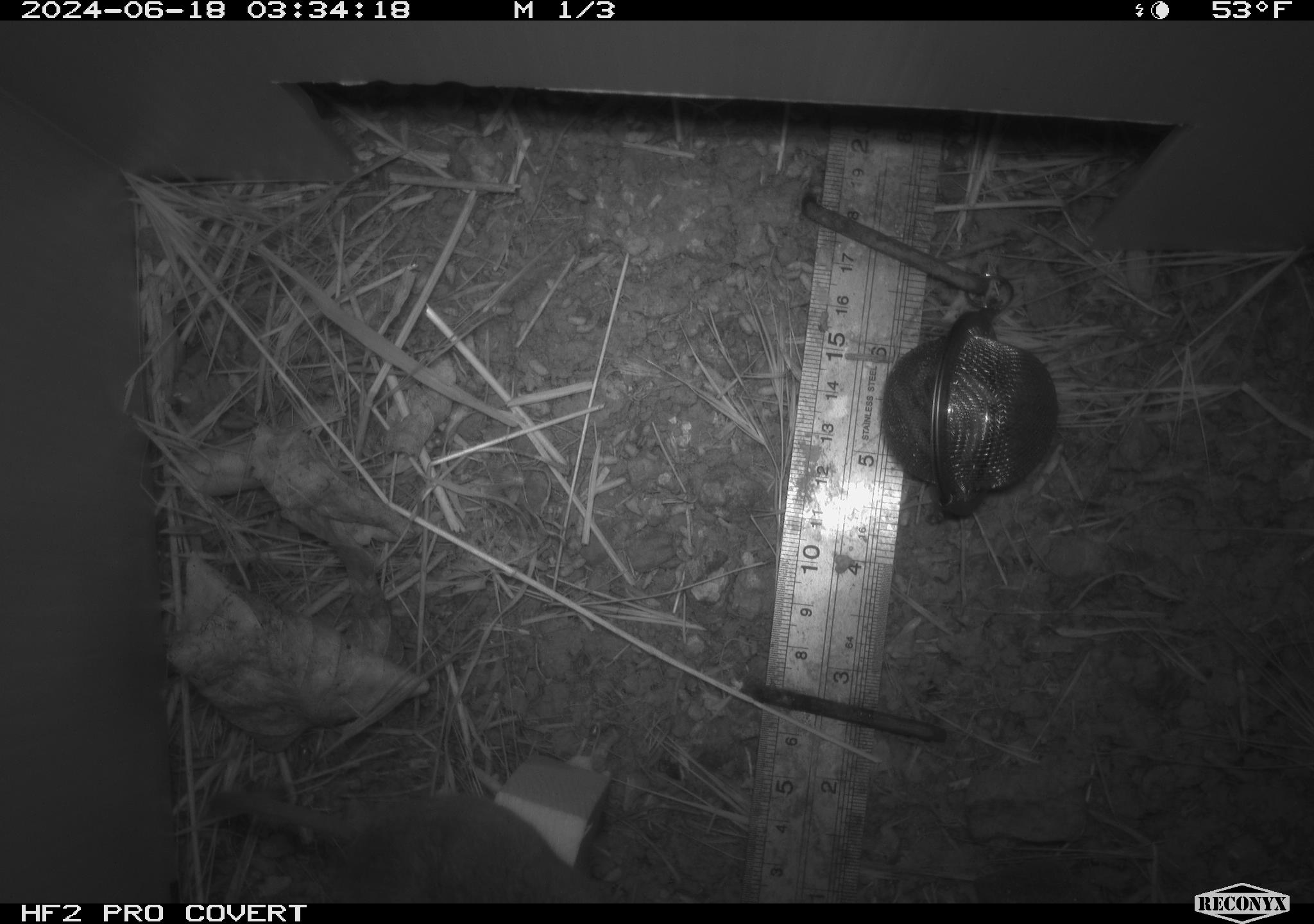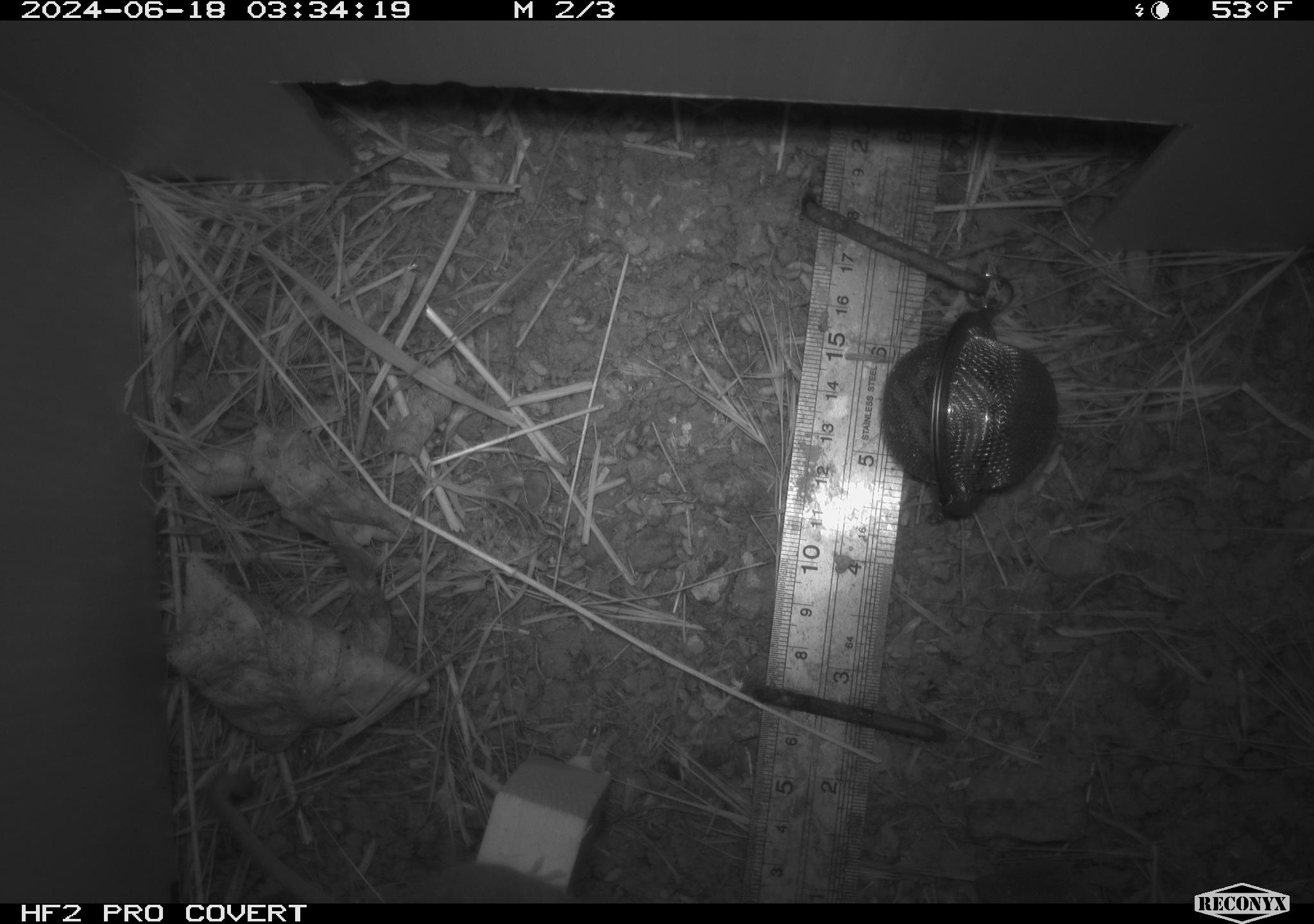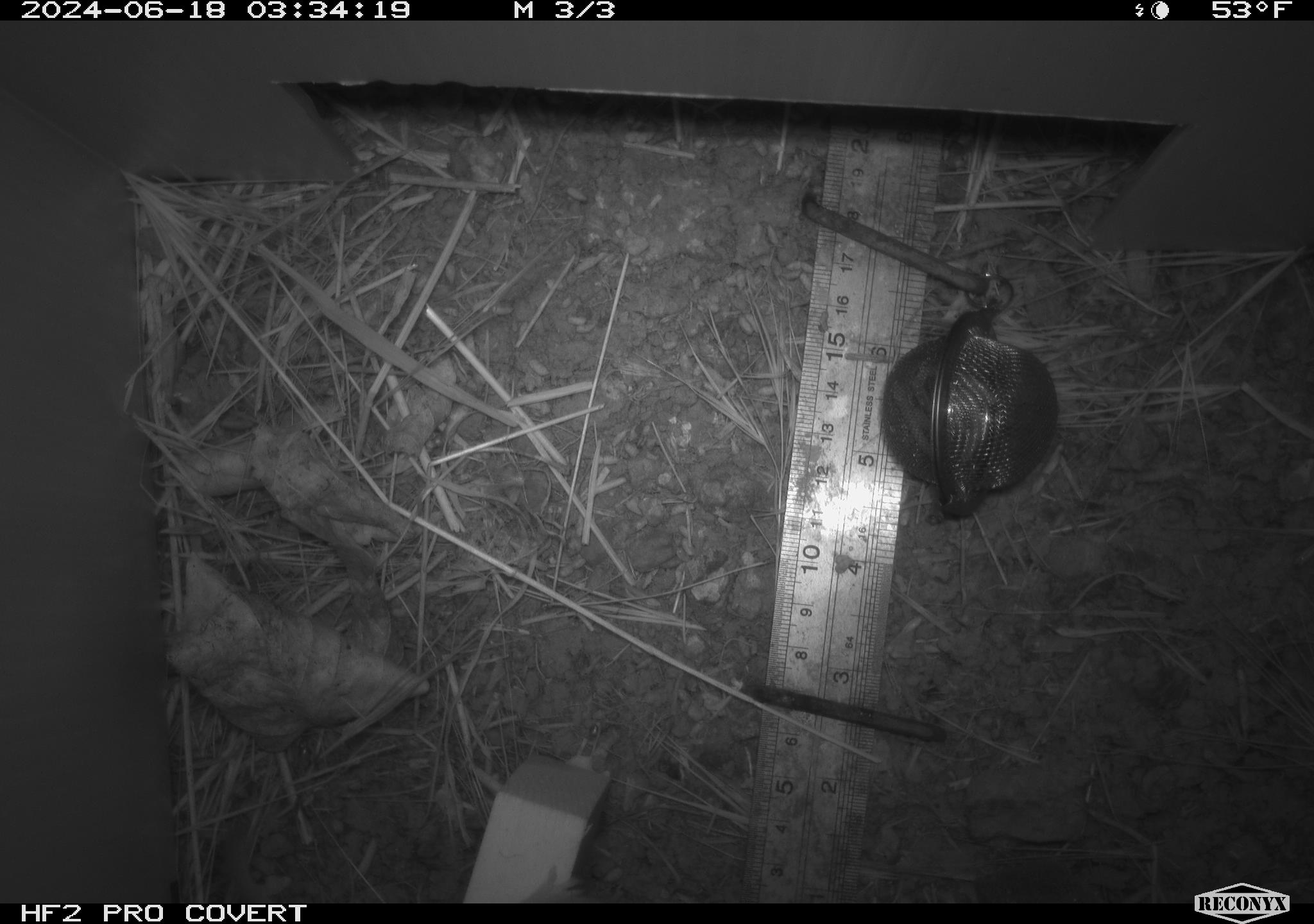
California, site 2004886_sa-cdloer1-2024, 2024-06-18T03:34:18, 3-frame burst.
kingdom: Animalia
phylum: Chordata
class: Mammalia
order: Rodentia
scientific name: Rodentia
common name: mouse species